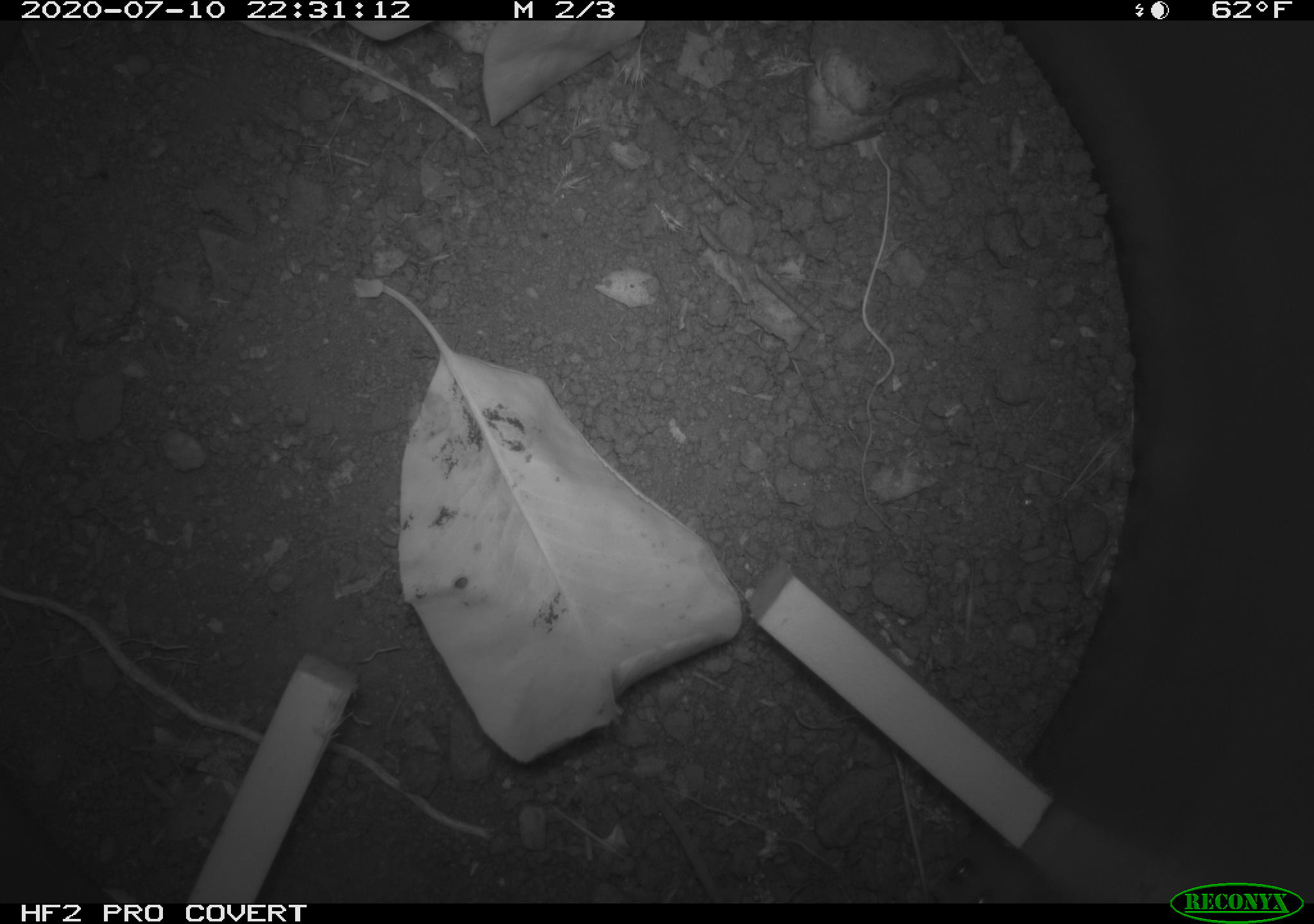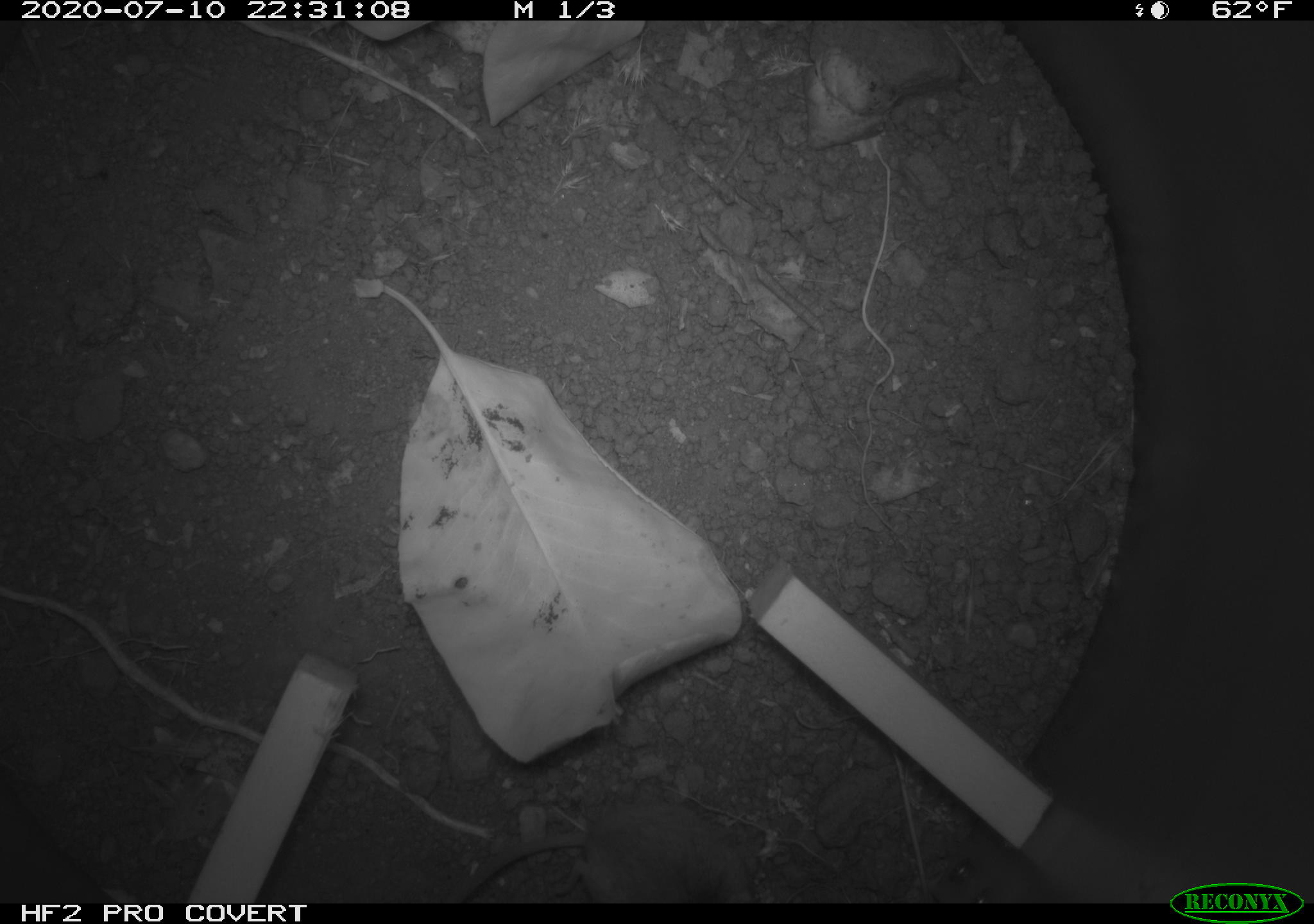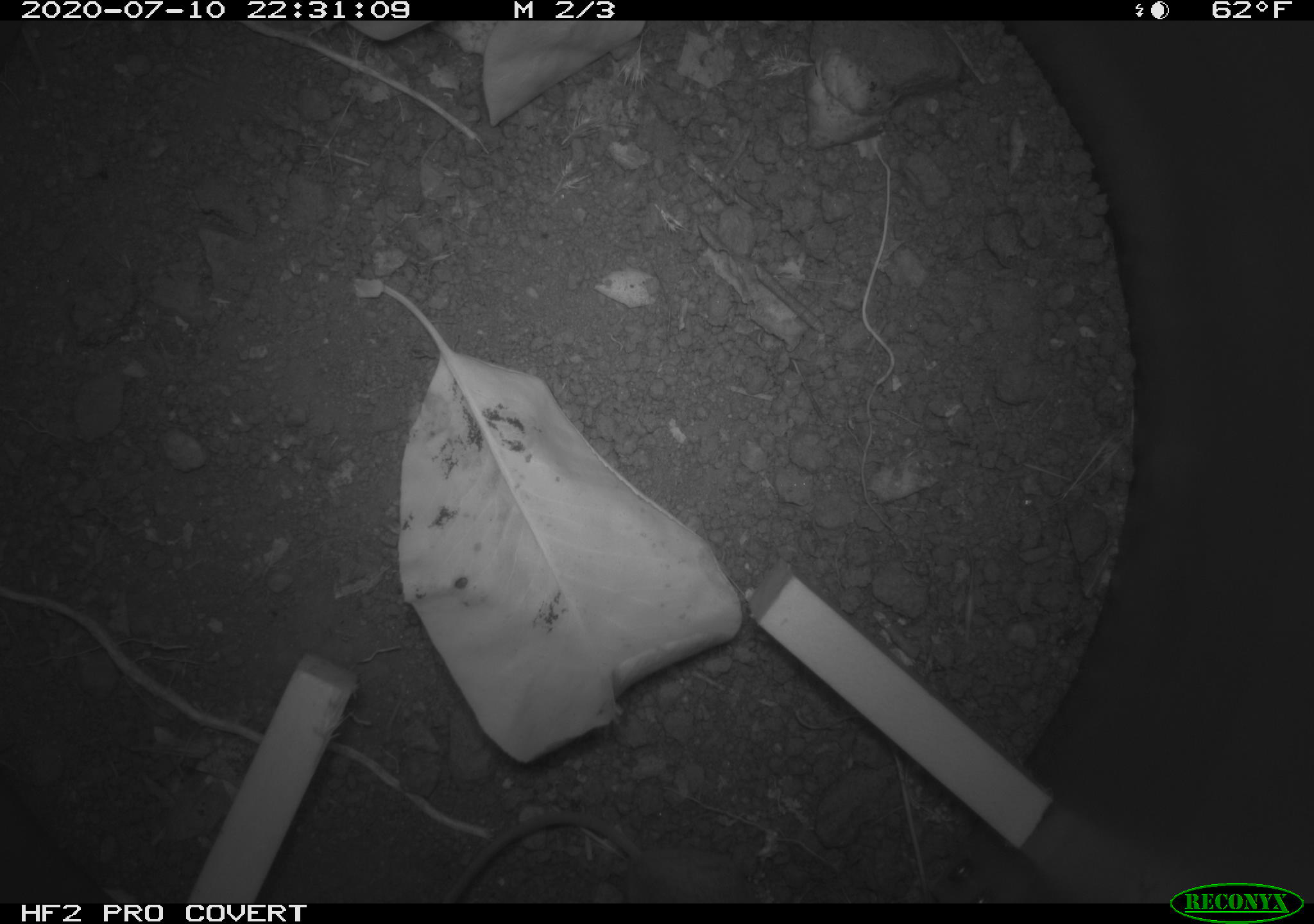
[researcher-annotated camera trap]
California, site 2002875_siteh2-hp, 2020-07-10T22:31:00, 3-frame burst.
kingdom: Animalia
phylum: Chordata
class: Mammalia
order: Rodentia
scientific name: Rodentia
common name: rodent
Rodent (Rodentia).